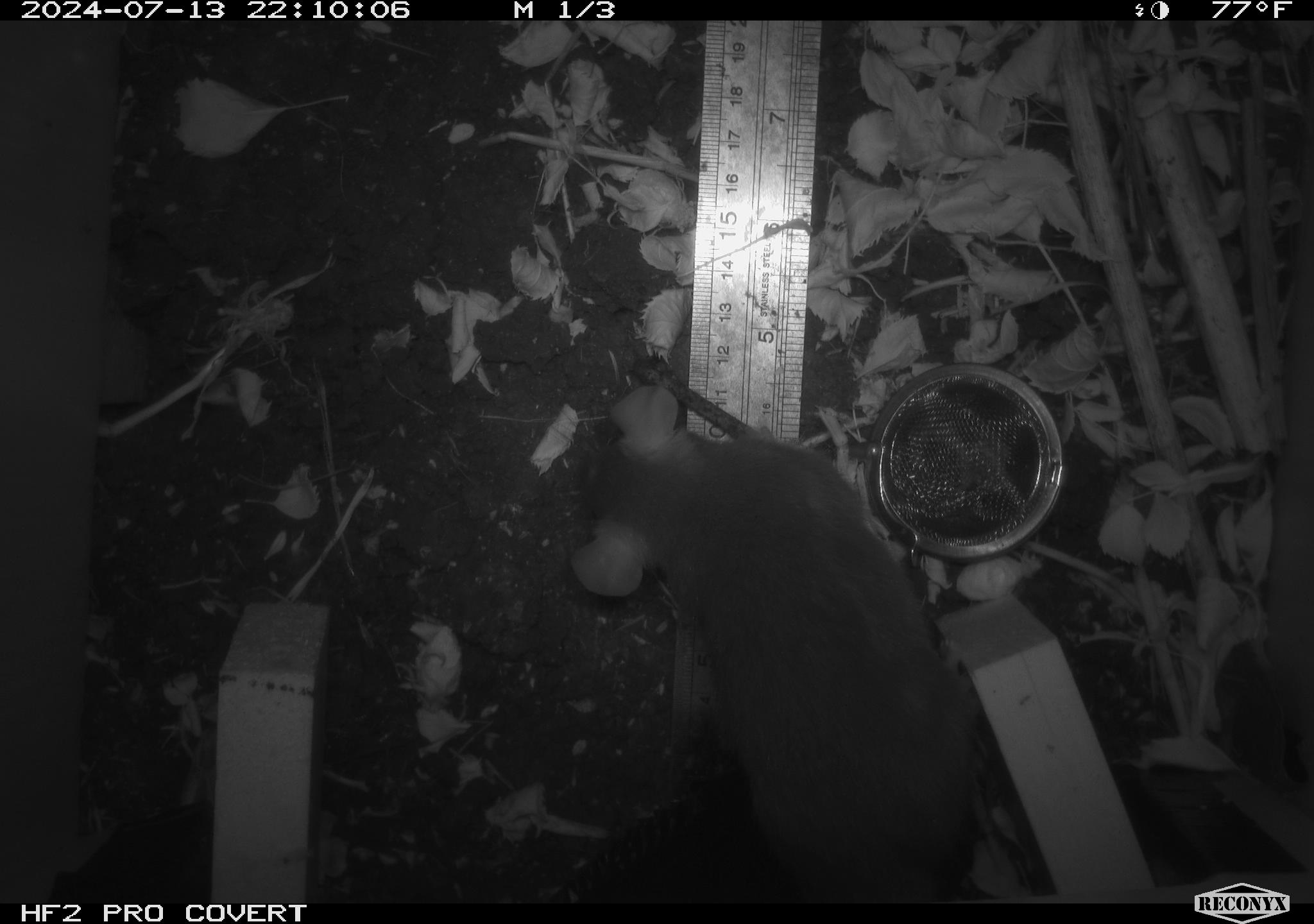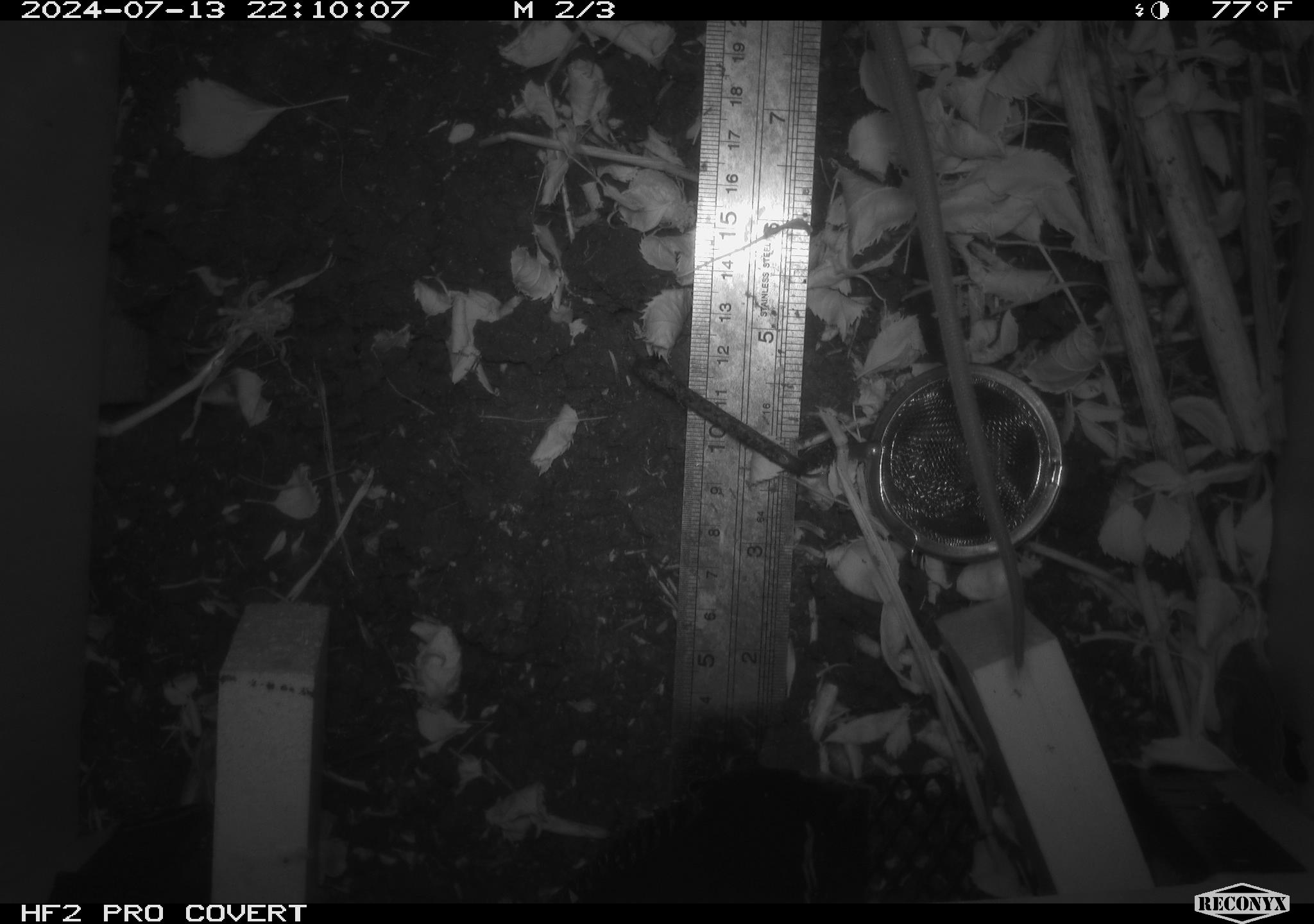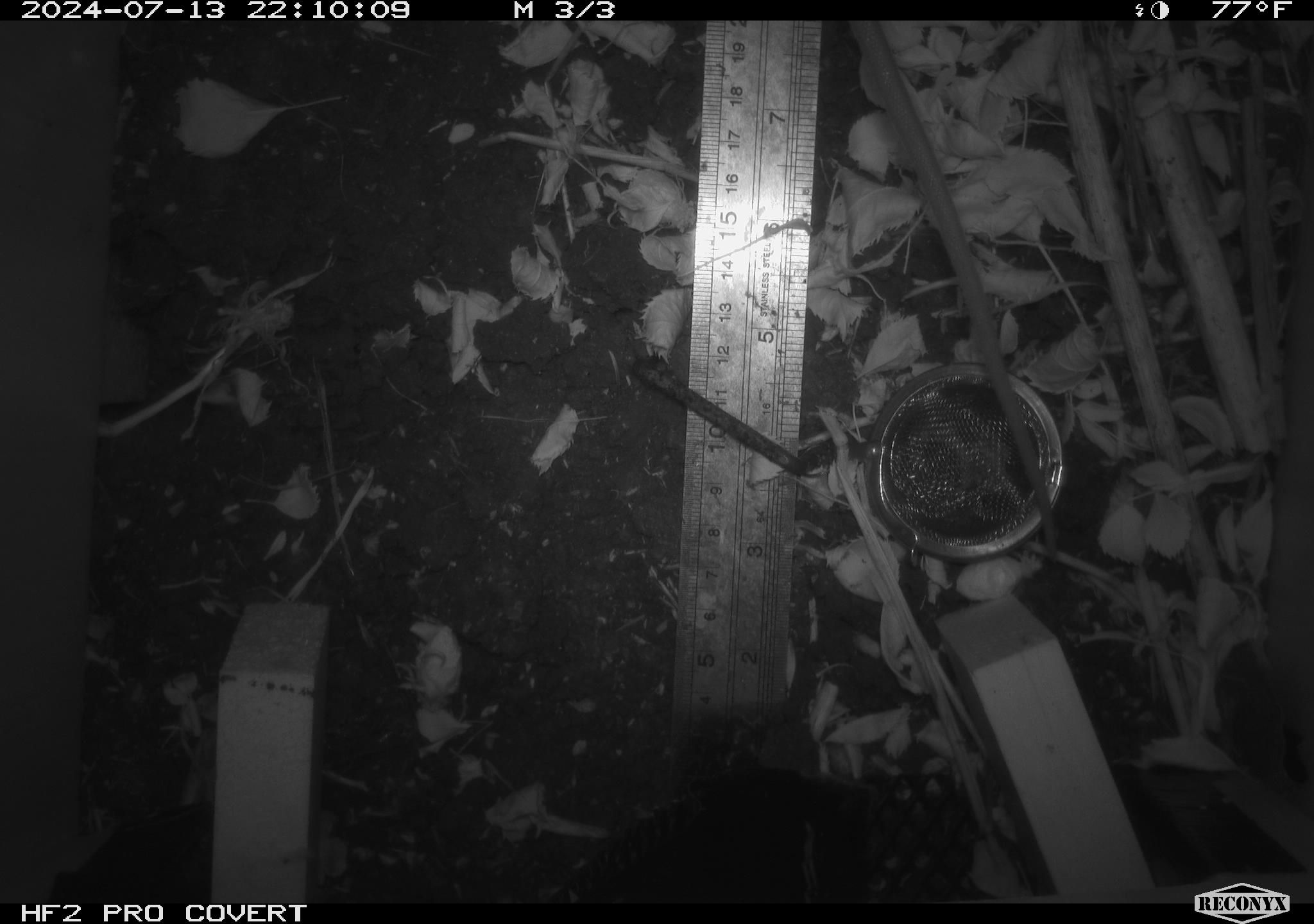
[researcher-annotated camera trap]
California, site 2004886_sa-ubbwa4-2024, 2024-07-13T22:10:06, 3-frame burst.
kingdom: Animalia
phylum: Chordata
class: Mammalia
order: Rodentia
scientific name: Rodentia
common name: woodrat or rat or mouse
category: woodrat or rat or mouse species